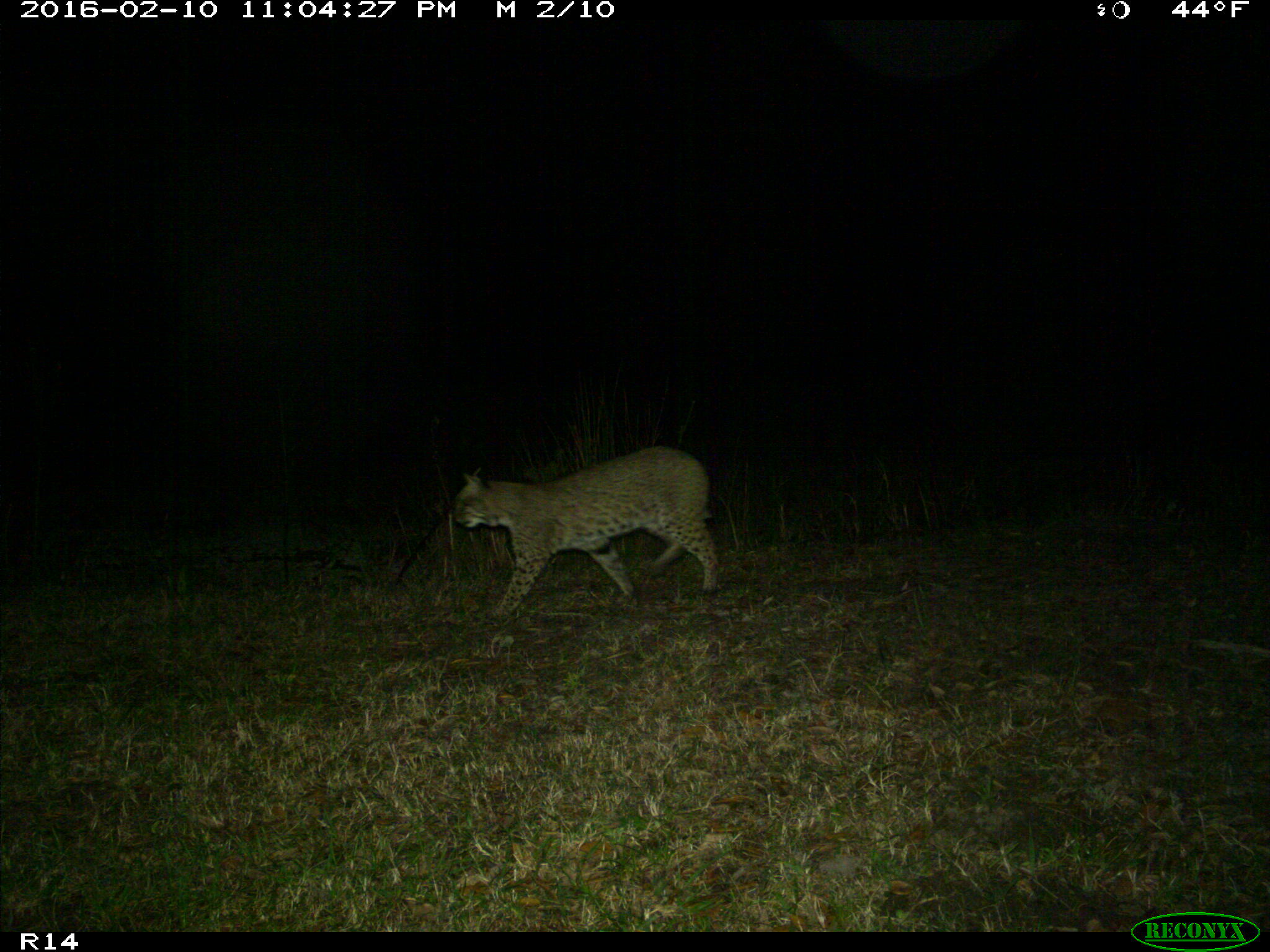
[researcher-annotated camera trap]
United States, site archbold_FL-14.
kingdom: Animalia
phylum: Chordata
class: Mammalia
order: Carnivora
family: Felidae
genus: Lynx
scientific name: Lynx rufus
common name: bobcat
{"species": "Lynx rufus (bobcat)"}